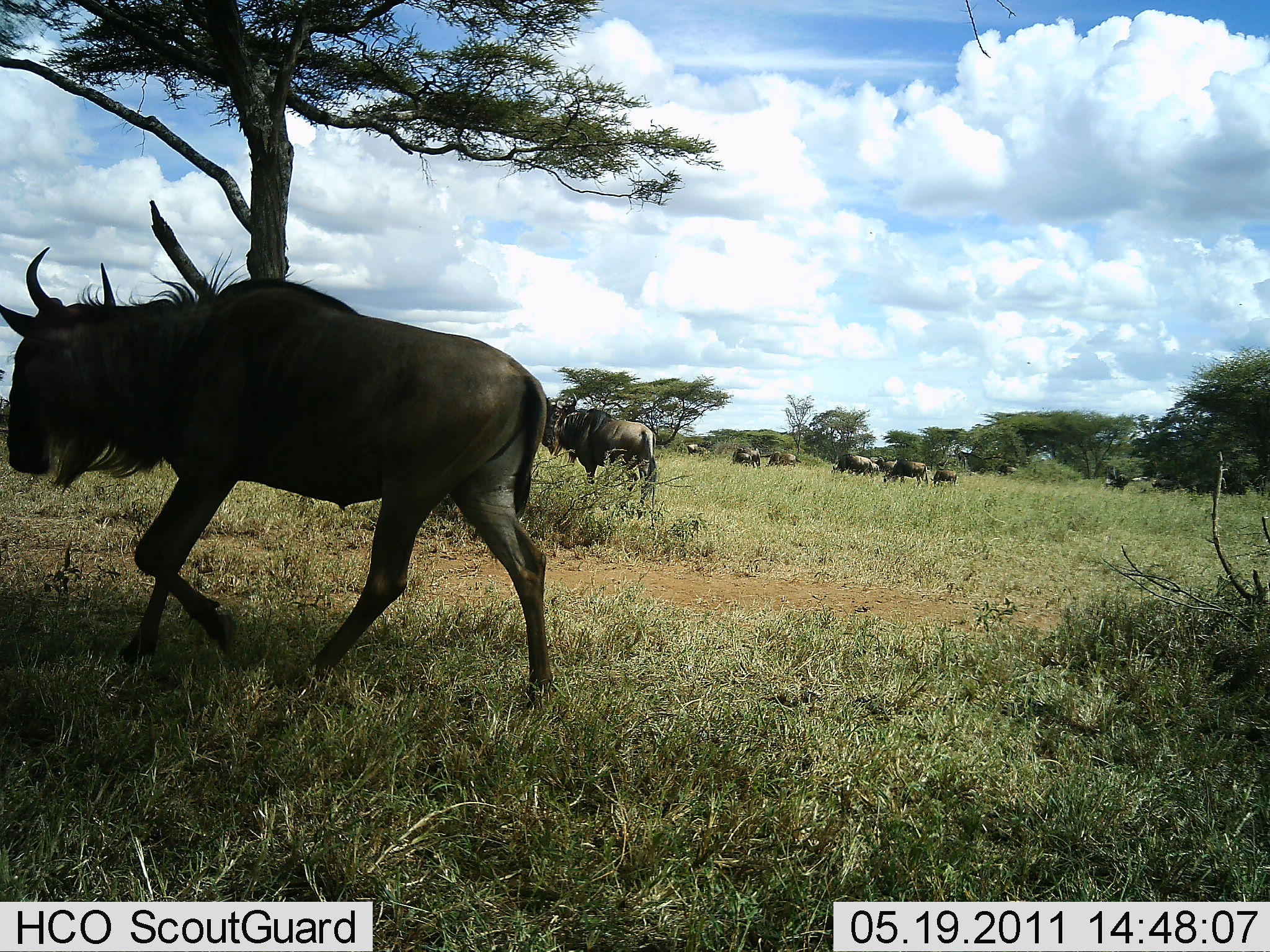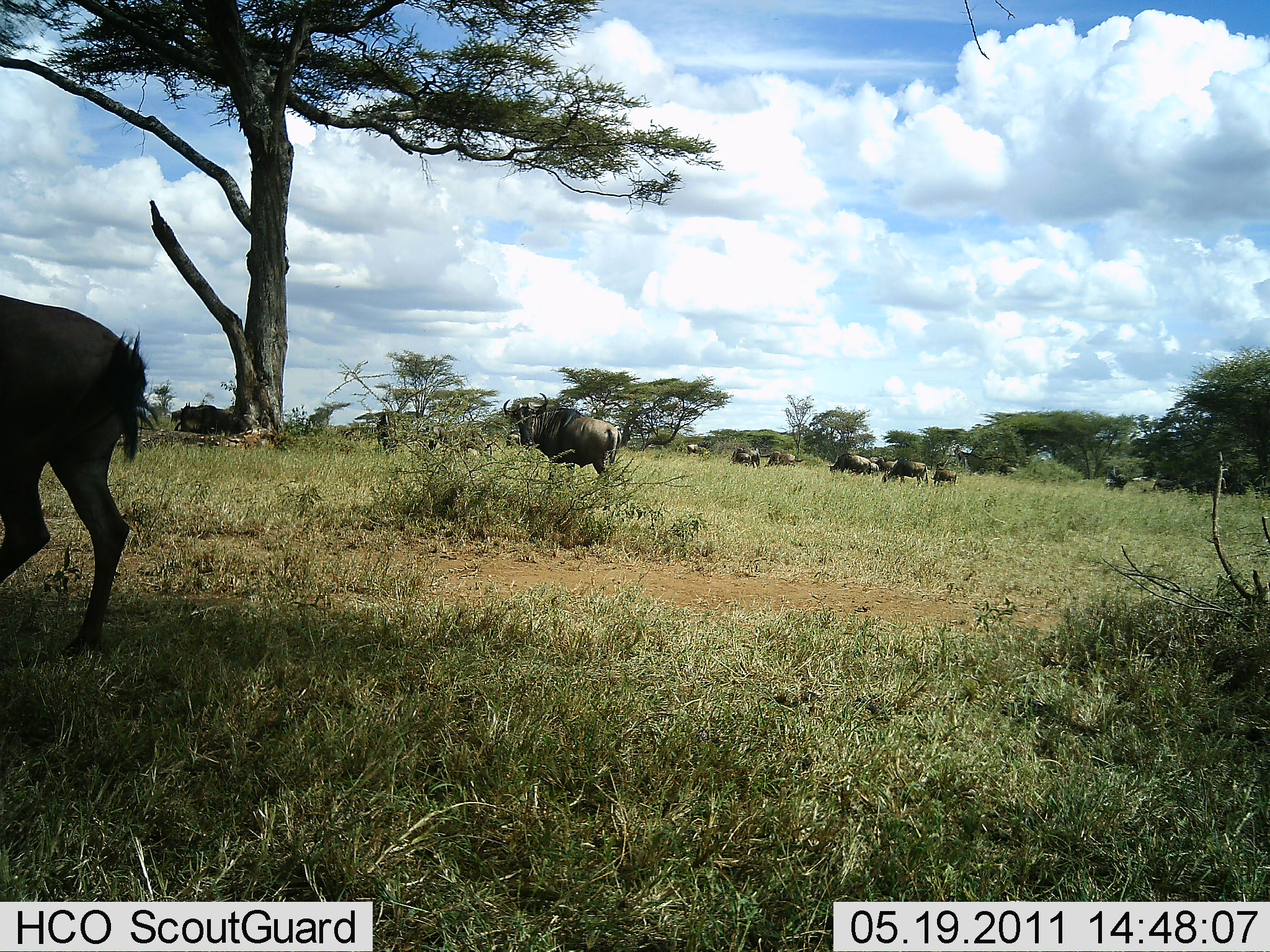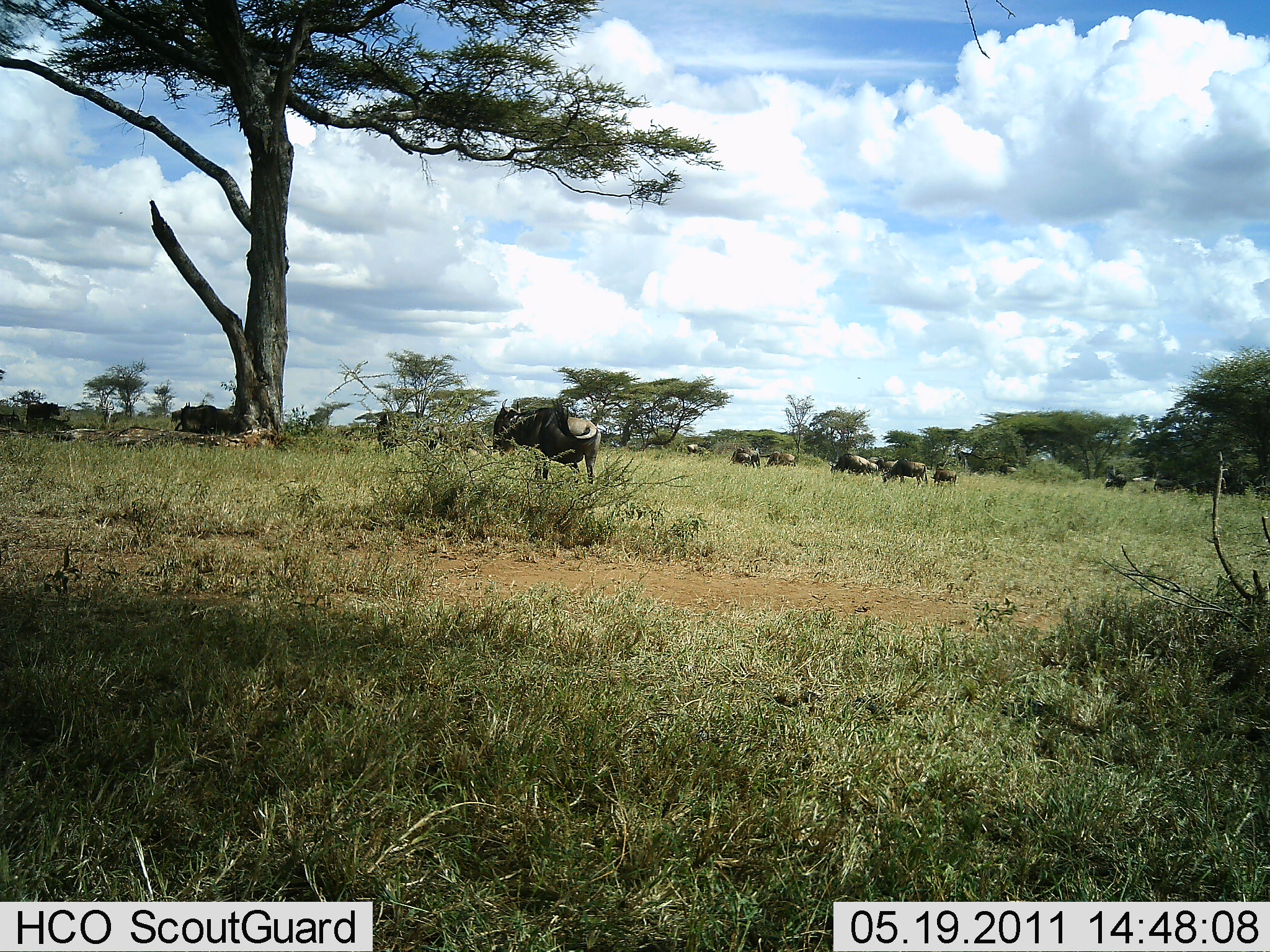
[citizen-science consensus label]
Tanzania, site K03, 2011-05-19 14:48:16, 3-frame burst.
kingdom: Animalia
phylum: Chordata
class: Mammalia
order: Artiodactyla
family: Bovidae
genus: Connochaetes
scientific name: Connochaetes taurinus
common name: blue wildebeest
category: wildebeest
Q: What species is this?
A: Wildebeest (blue wildebeest) (Connochaetes taurinus).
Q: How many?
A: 11-50.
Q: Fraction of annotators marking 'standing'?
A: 47%.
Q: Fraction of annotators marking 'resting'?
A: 13%.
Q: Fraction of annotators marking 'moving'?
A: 80%.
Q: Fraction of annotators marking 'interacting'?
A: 0%.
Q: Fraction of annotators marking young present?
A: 7%.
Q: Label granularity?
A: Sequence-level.